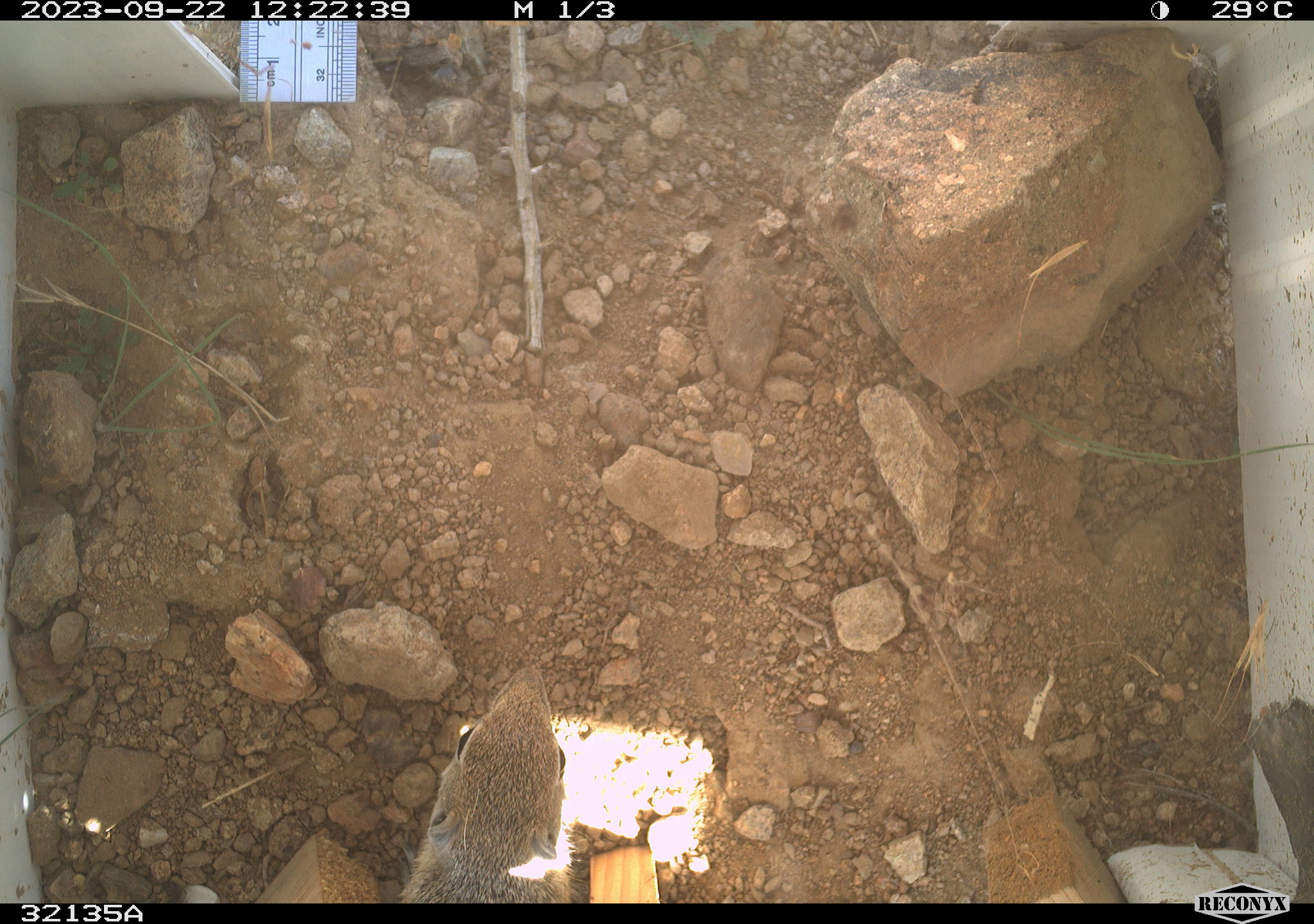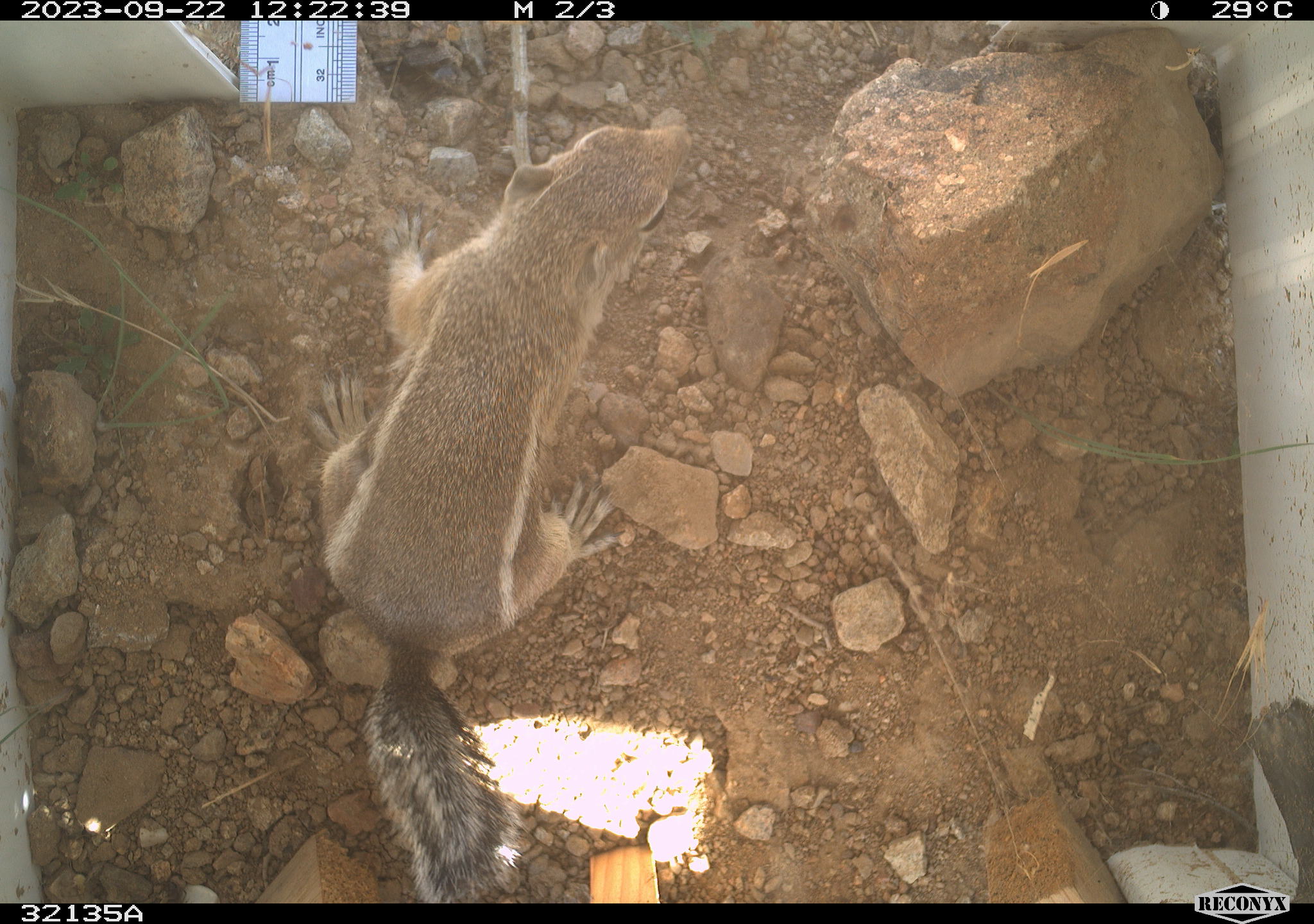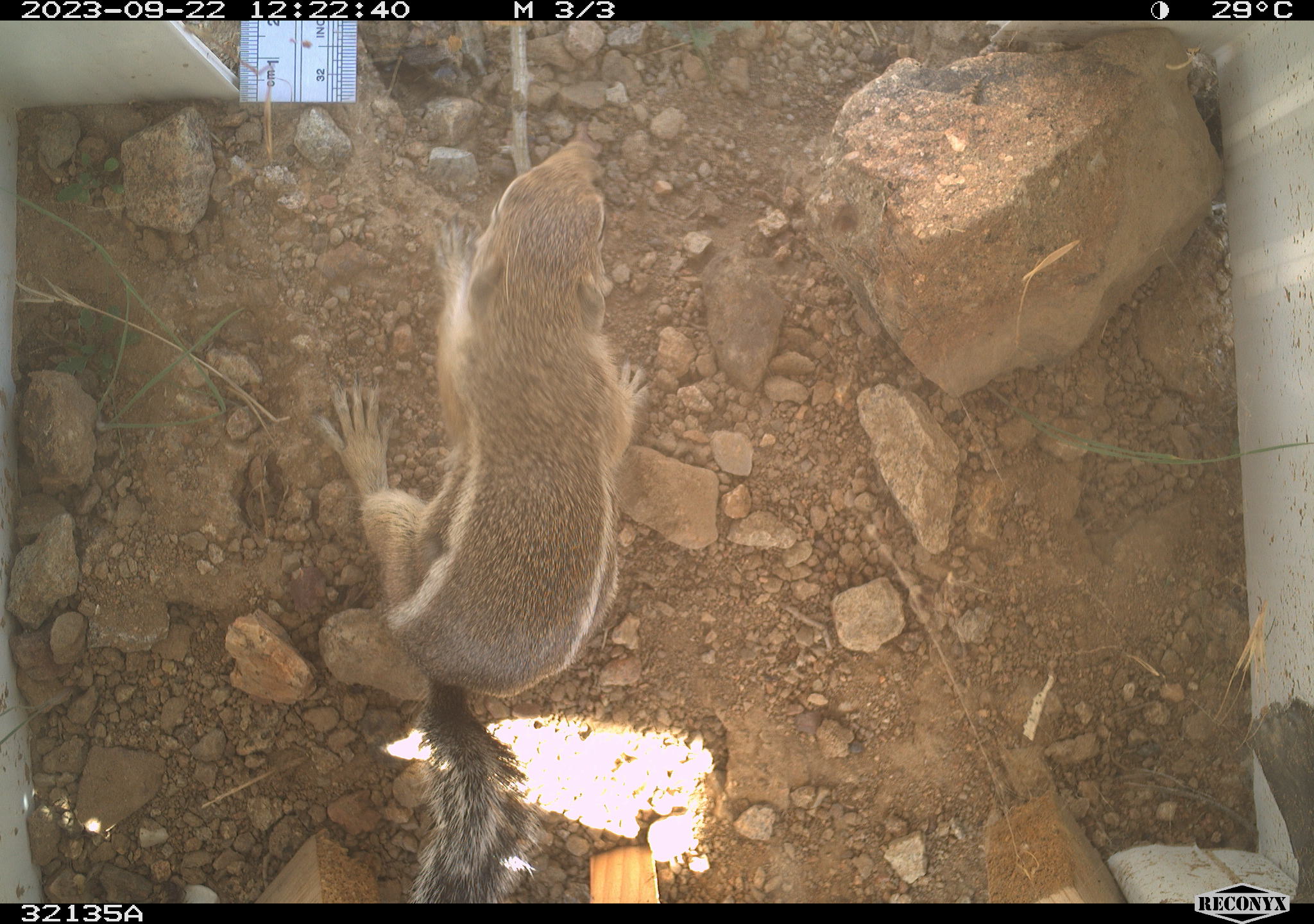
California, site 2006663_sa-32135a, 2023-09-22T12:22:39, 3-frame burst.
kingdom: Animalia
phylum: Chordata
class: Mammalia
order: Rodentia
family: Sciuridae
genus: Ammospermophilus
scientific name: Ammospermophilus leucurus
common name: white-tailed antelope squirrel